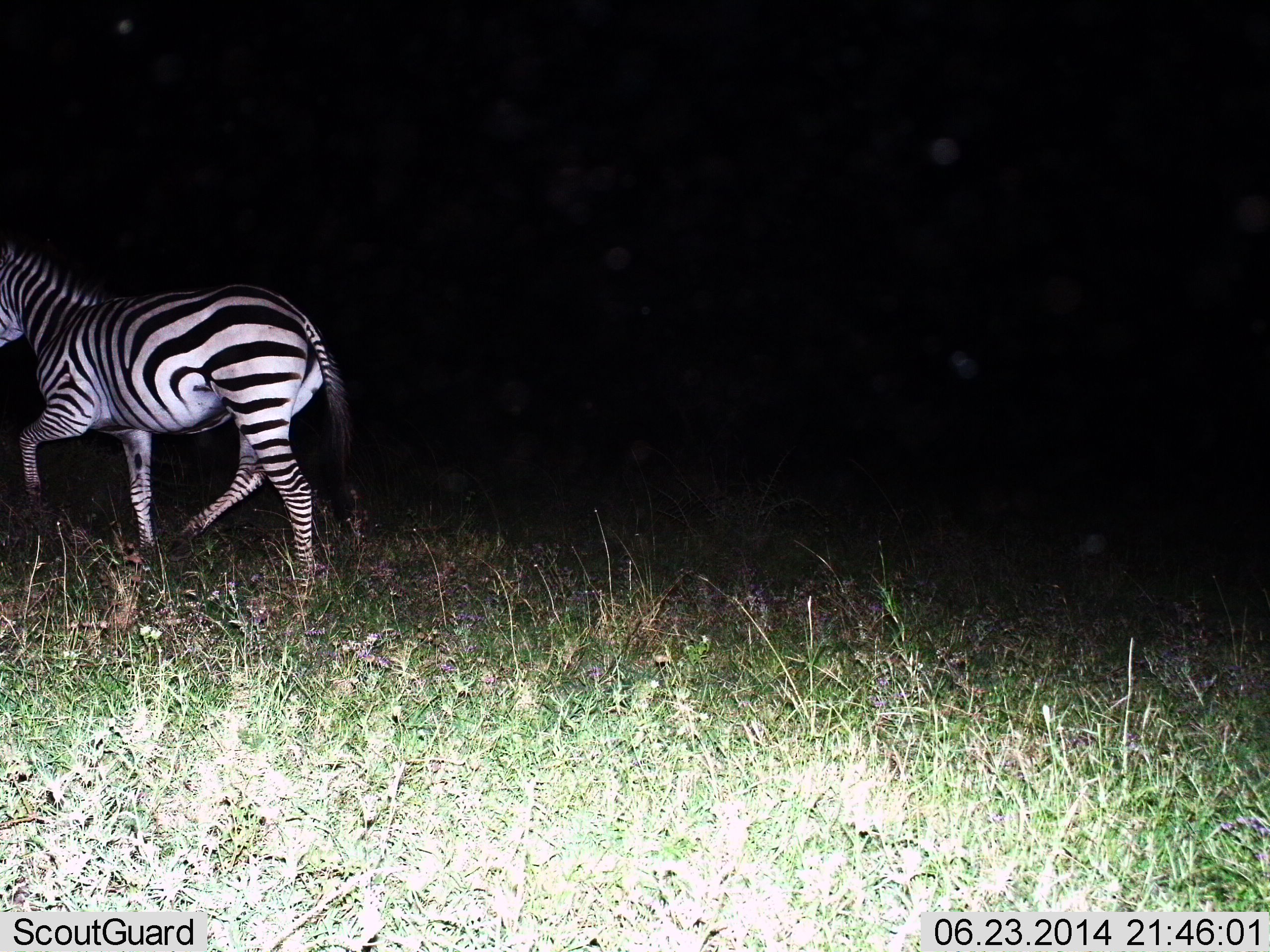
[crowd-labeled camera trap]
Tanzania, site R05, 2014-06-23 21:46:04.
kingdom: Animalia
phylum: Chordata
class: Mammalia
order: Perissodactyla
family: Equidae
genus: Equus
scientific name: Equus quagga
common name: plains zebra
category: zebra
Zebra (plains zebra) (Equus quagga), count 1. Behavior (volunteer vote fractions): standing 10%, resting 0%, moving 90%, interacting 0%. Young present (vote fraction): 0%. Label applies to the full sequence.